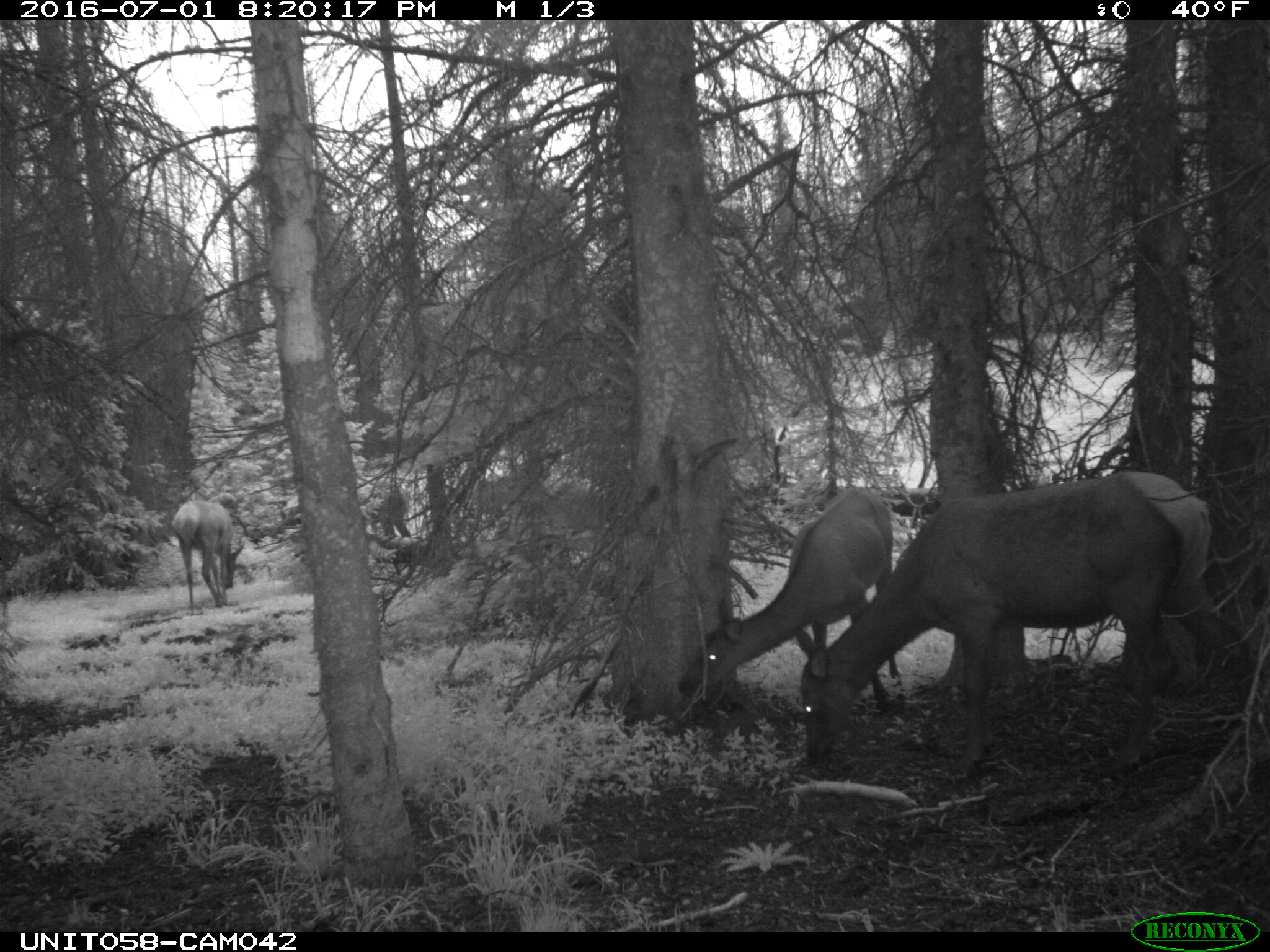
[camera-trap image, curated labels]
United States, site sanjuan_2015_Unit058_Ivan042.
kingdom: Animalia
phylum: Chordata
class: Mammalia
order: Artiodactyla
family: Cervidae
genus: Cervus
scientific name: Cervus elaphus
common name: red deer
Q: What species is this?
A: Cervus elaphus (red deer).